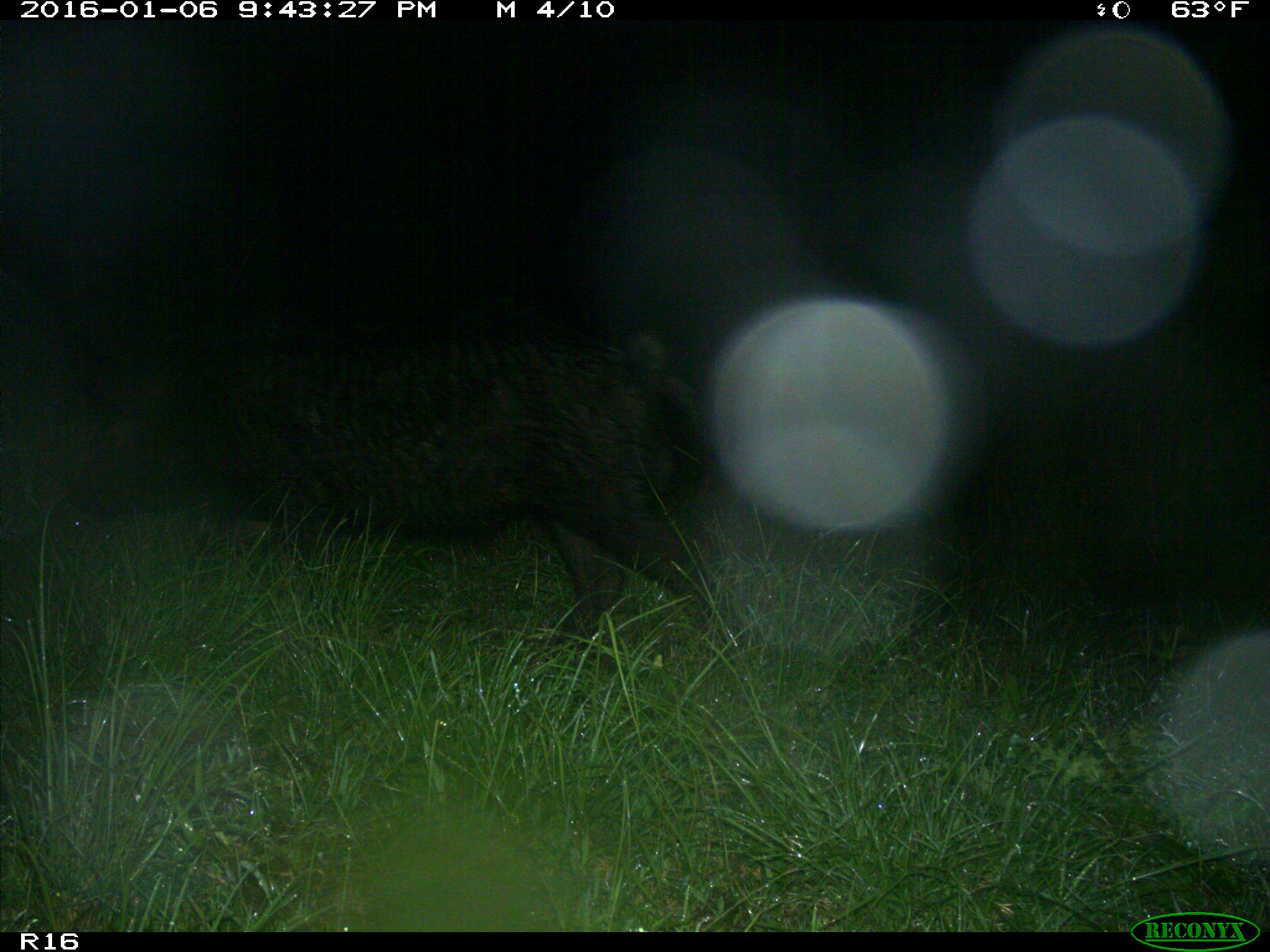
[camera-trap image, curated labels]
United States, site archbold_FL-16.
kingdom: Animalia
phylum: Chordata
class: Mammalia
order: Artiodactyla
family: Suidae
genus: Sus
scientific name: Sus scrofa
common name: wild boar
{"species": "Sus scrofa (wild boar)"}